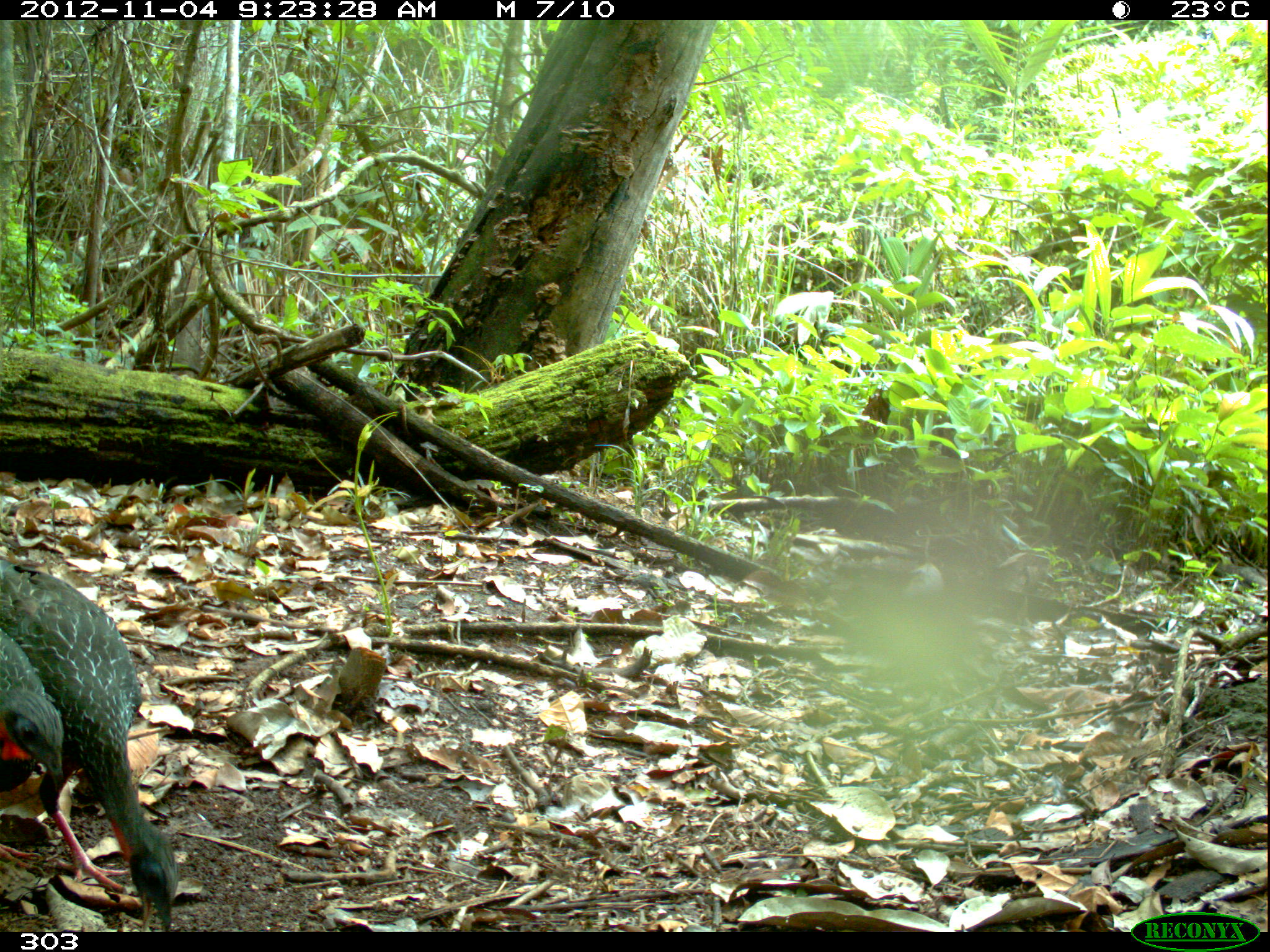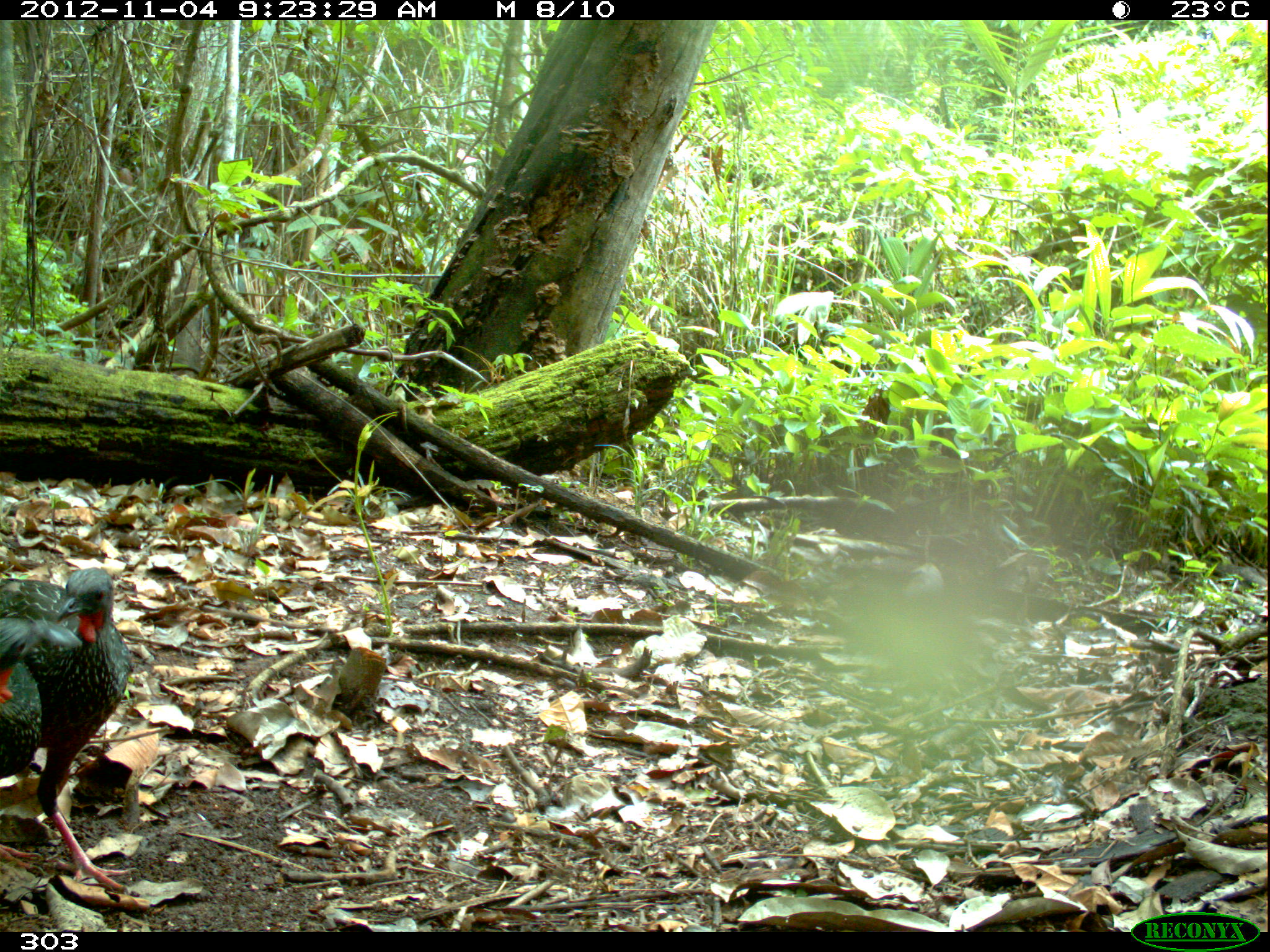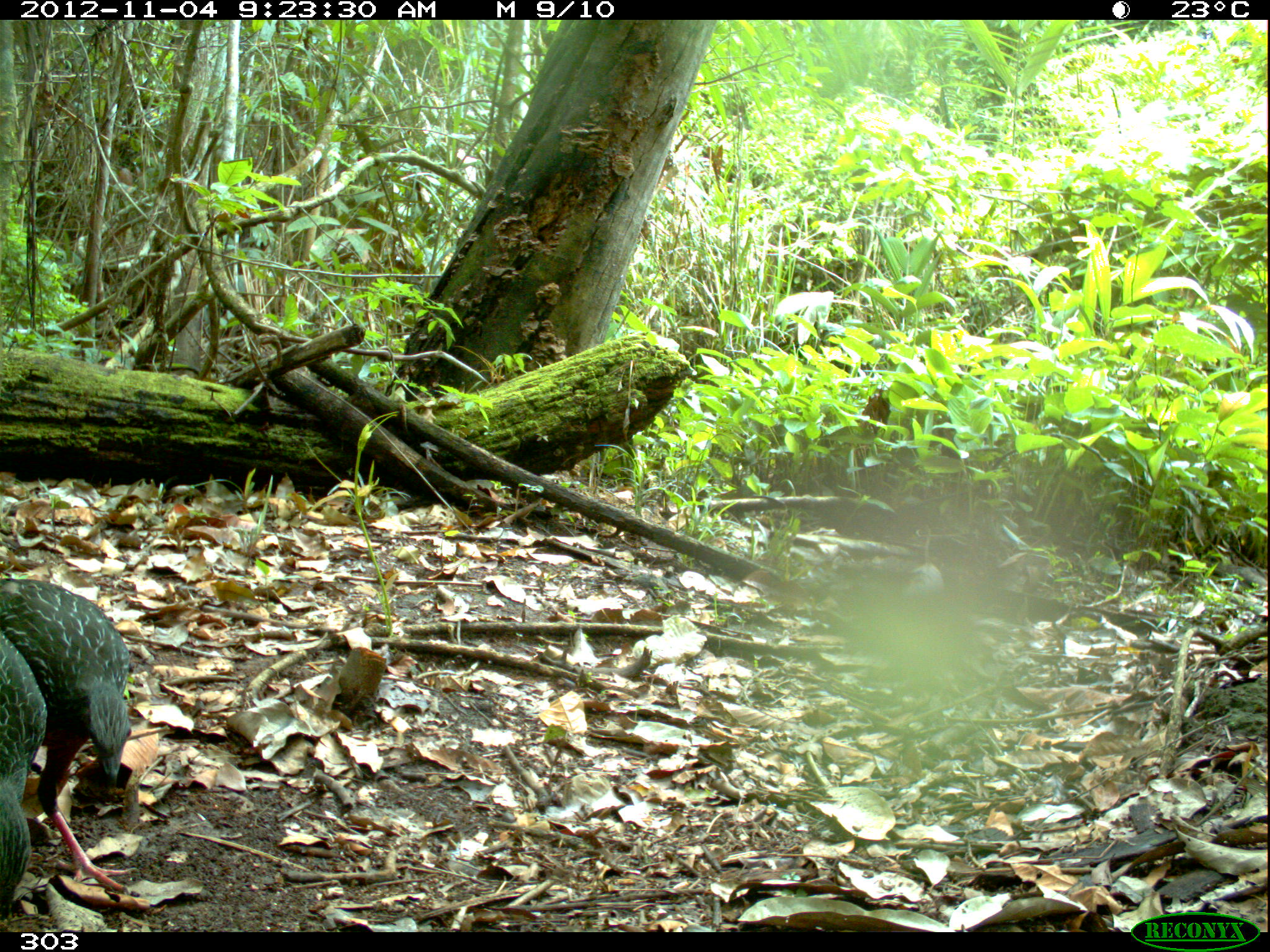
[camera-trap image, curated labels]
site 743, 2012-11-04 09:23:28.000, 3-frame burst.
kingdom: Animalia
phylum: Chordata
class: Aves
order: Galliformes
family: Cracidae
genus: Penelope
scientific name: Penelope jacquacu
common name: spix's guan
Penelope jacquacu (spix's guan).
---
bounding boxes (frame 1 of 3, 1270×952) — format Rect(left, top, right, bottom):
penelope jacquacu: Rect(0, 559, 177, 930); Rect(0, 627, 65, 872)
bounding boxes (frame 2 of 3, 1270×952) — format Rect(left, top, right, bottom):
penelope jacquacu: Rect(0, 565, 136, 904); Rect(0, 617, 83, 885)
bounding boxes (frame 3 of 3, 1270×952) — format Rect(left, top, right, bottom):
penelope jacquacu: Rect(0, 578, 133, 895); Rect(0, 630, 47, 919)